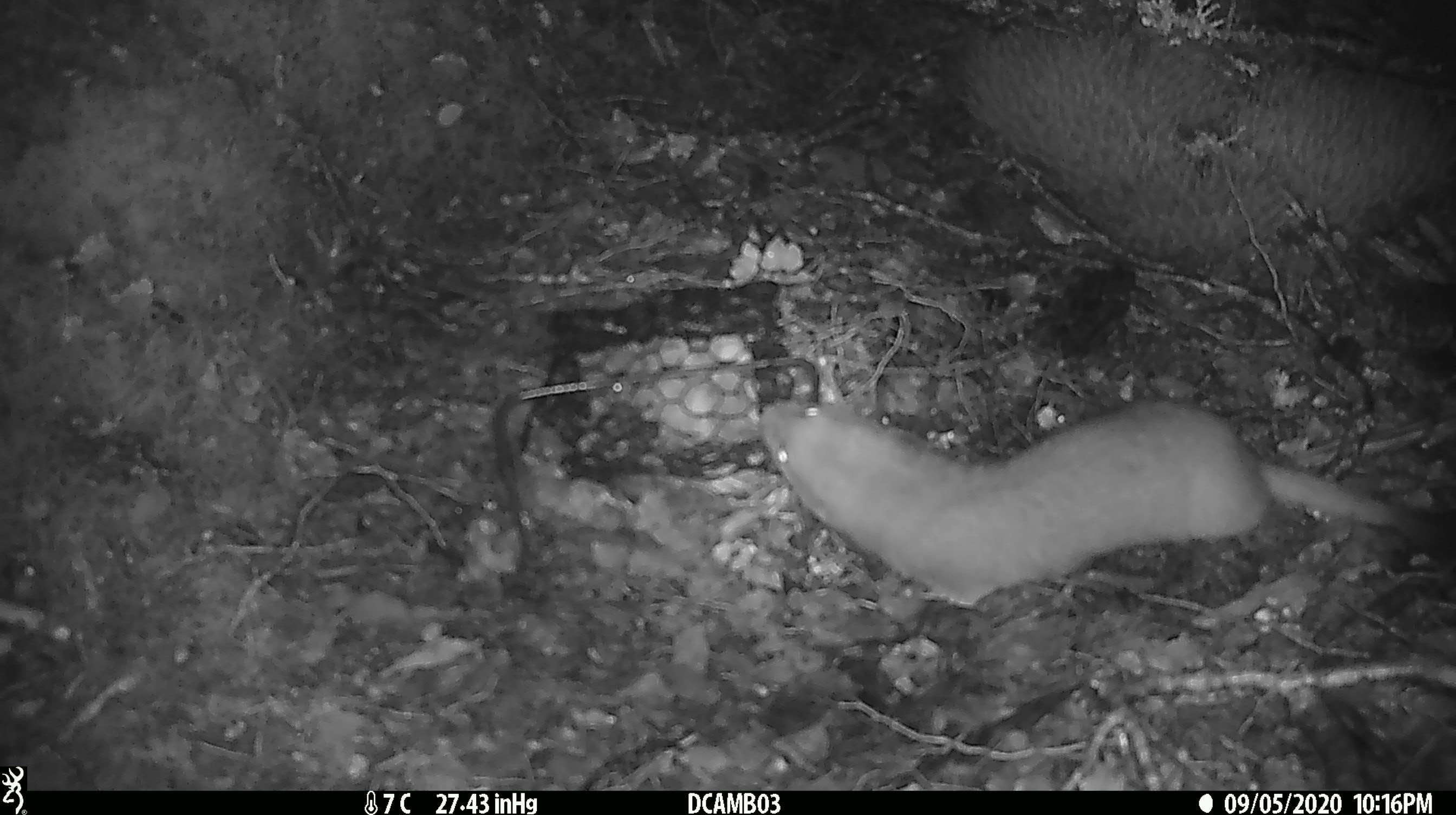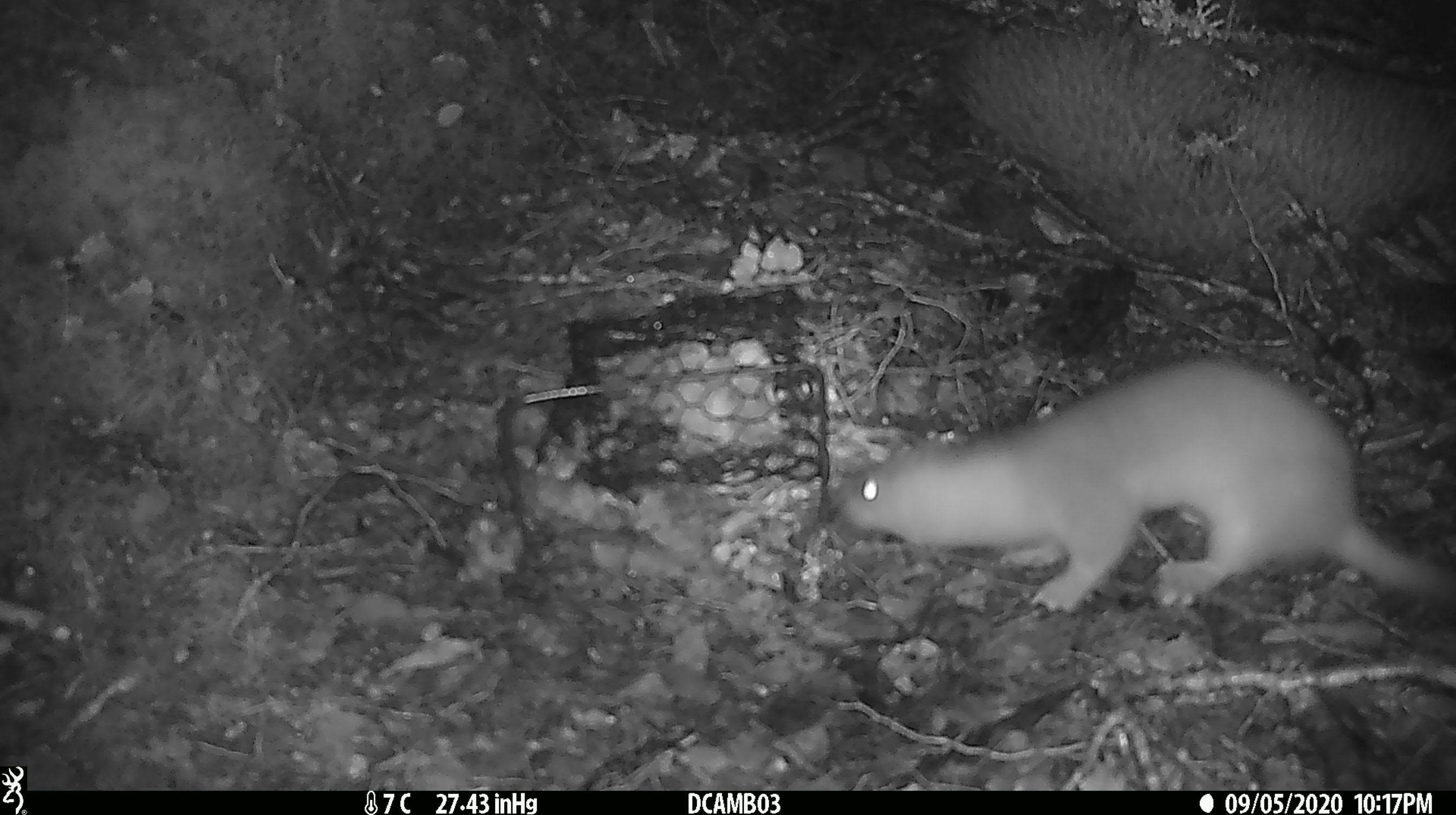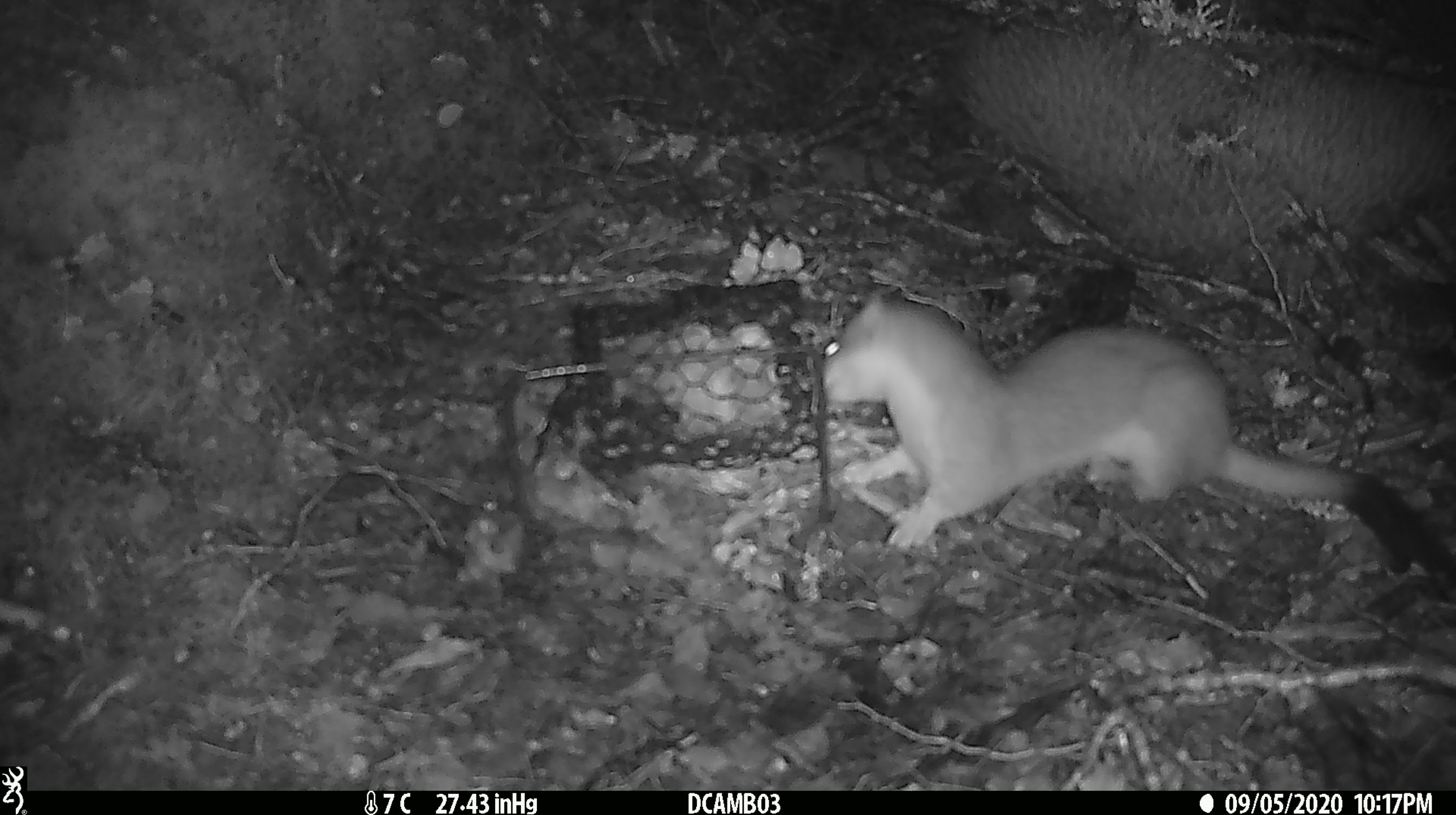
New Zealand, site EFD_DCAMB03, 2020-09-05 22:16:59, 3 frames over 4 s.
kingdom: Animalia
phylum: Chordata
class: Mammalia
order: Carnivora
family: Mustelidae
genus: Mustela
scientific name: Mustela erminea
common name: stoat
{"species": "stoat (Mustela erminea)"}